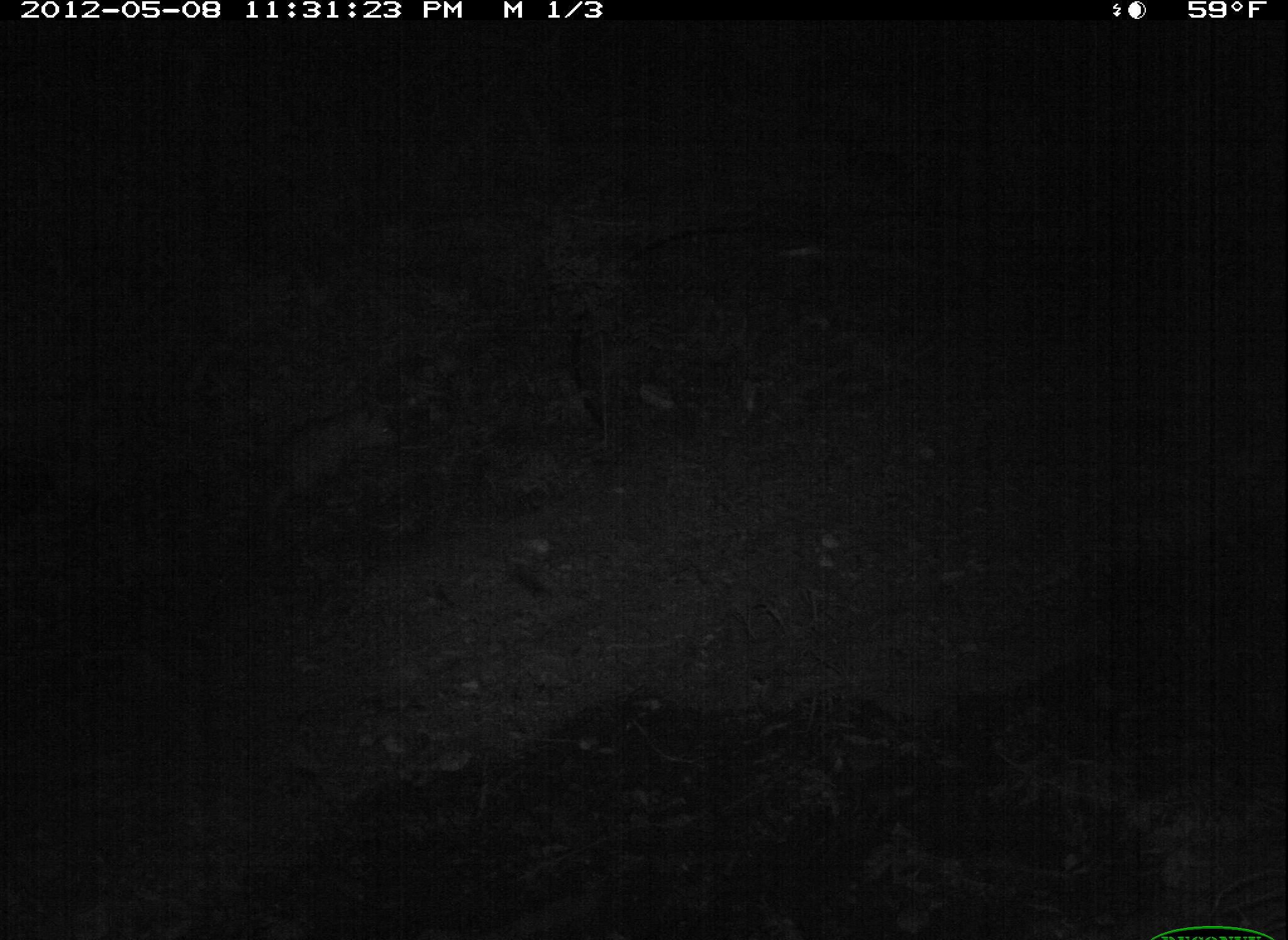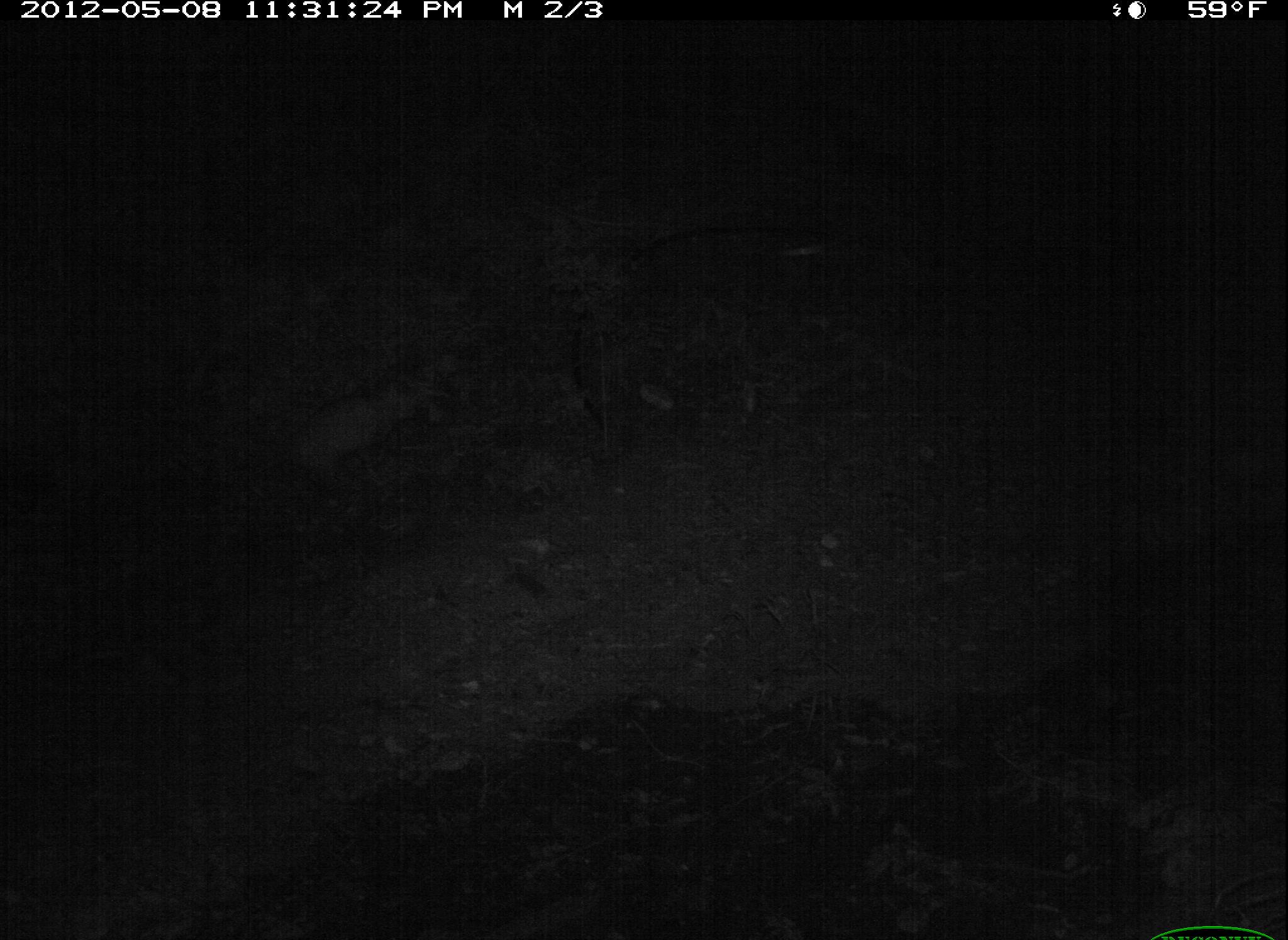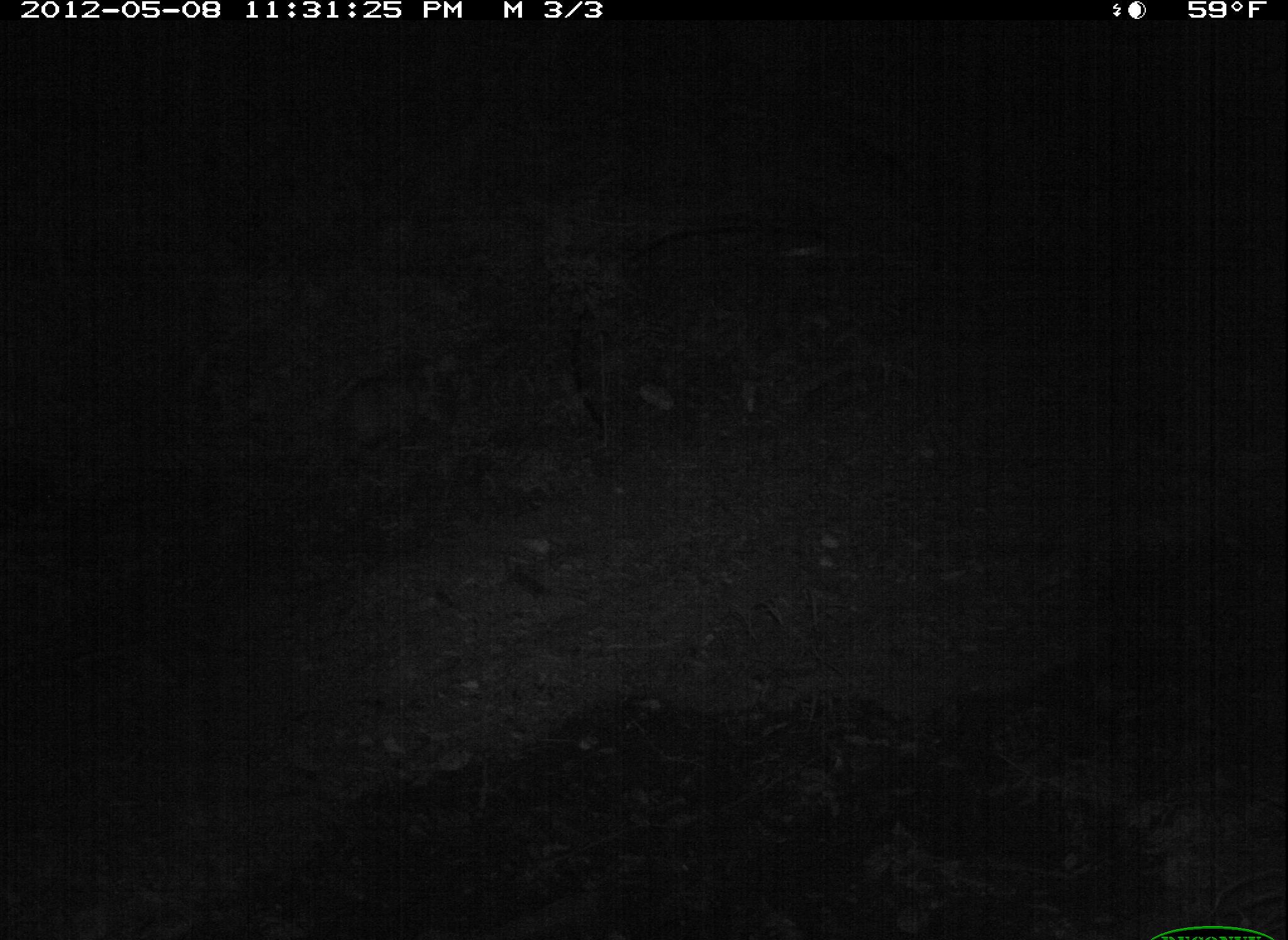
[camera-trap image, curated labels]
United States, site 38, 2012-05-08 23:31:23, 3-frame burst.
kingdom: Animalia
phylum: Chordata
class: Mammalia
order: Didelphimorphia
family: Didelphidae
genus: Didelphis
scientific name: Didelphis virginiana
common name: virginia opossum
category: opossum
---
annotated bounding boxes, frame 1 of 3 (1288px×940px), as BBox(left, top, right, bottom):
opossum: BBox(250, 390, 415, 528)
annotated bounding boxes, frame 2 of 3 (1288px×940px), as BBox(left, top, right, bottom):
opossum: BBox(269, 362, 454, 491)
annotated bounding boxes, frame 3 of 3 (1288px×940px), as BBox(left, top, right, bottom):
opossum: BBox(316, 331, 469, 481)